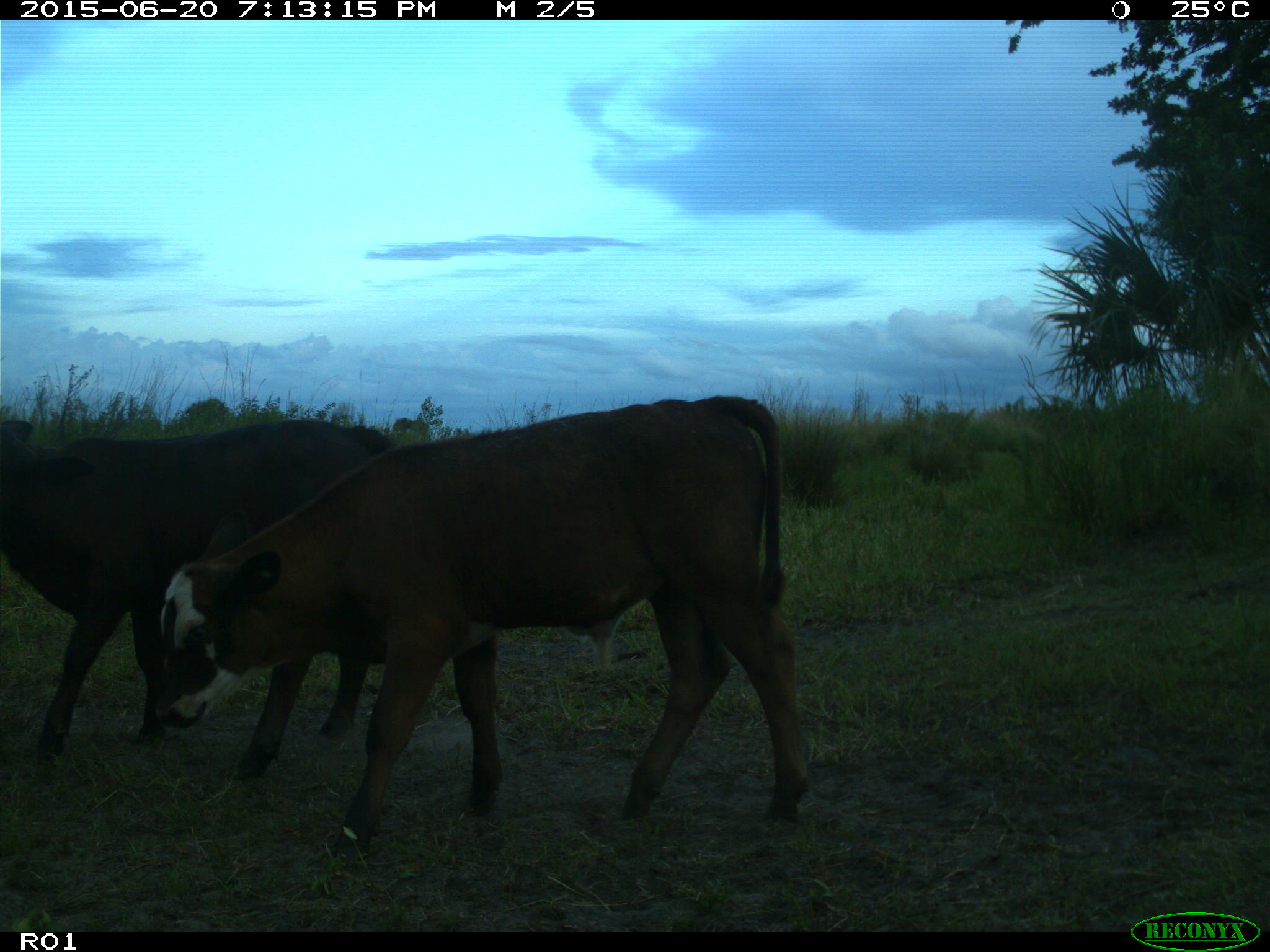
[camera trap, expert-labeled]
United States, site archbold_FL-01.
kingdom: Animalia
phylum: Chordata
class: Mammalia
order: Artiodactyla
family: Bovidae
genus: Bos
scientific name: Bos taurus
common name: domestic cow